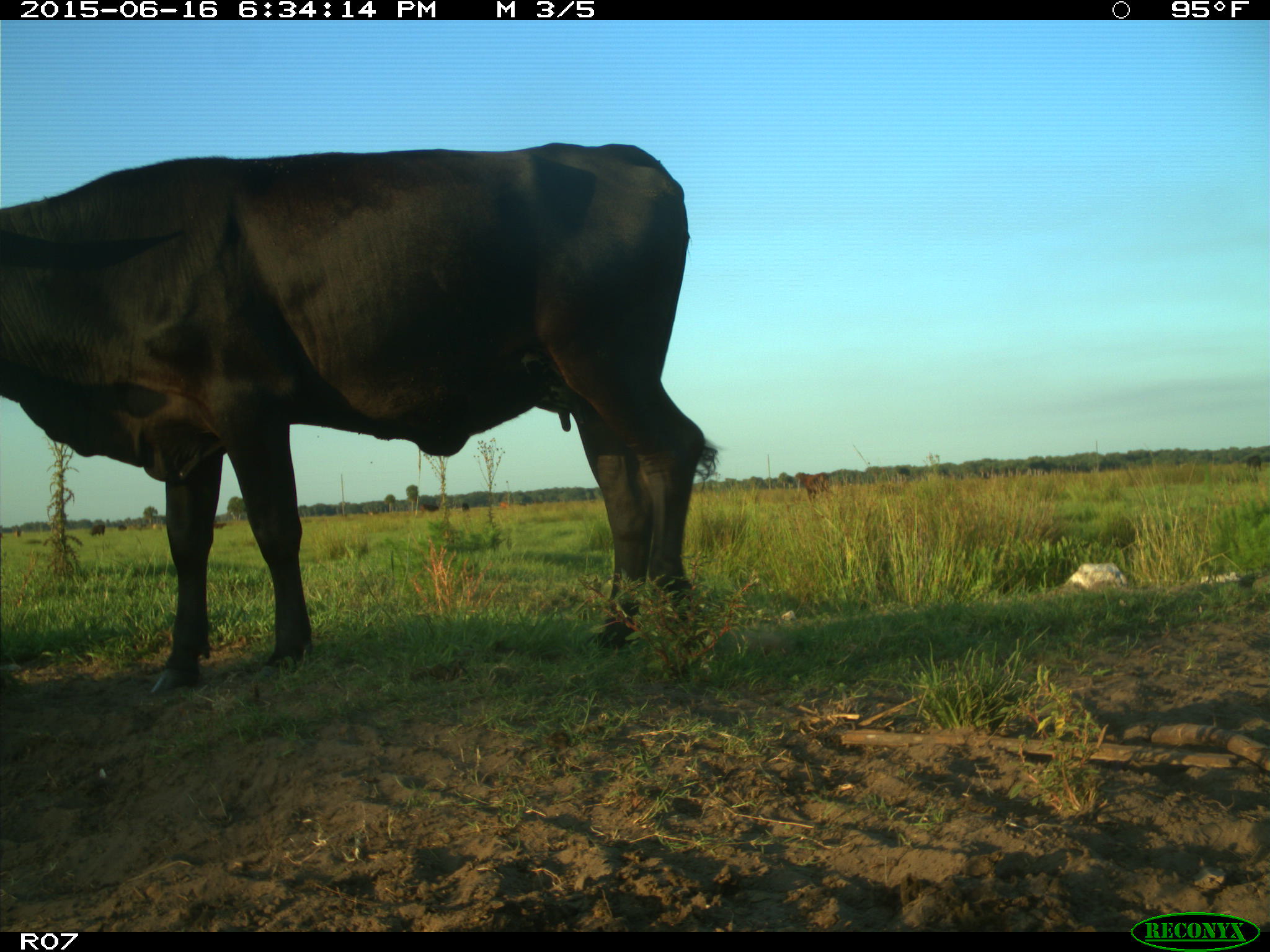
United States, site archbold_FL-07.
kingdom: Animalia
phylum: Chordata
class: Mammalia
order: Artiodactyla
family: Bovidae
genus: Bos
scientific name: Bos taurus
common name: domestic cow